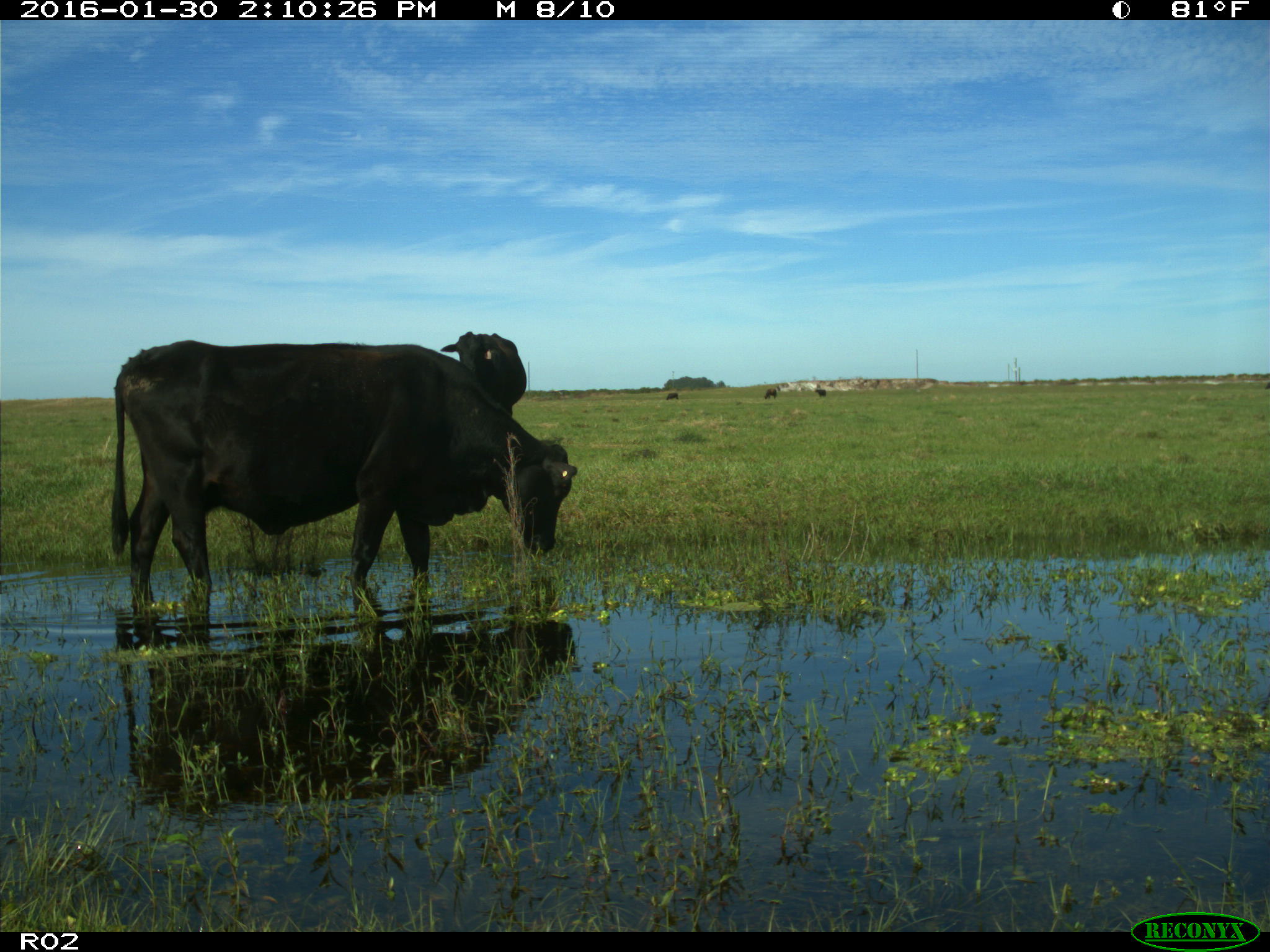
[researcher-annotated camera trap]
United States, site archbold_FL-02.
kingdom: Animalia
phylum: Chordata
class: Mammalia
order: Artiodactyla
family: Bovidae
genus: Bos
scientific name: Bos taurus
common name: domestic cow